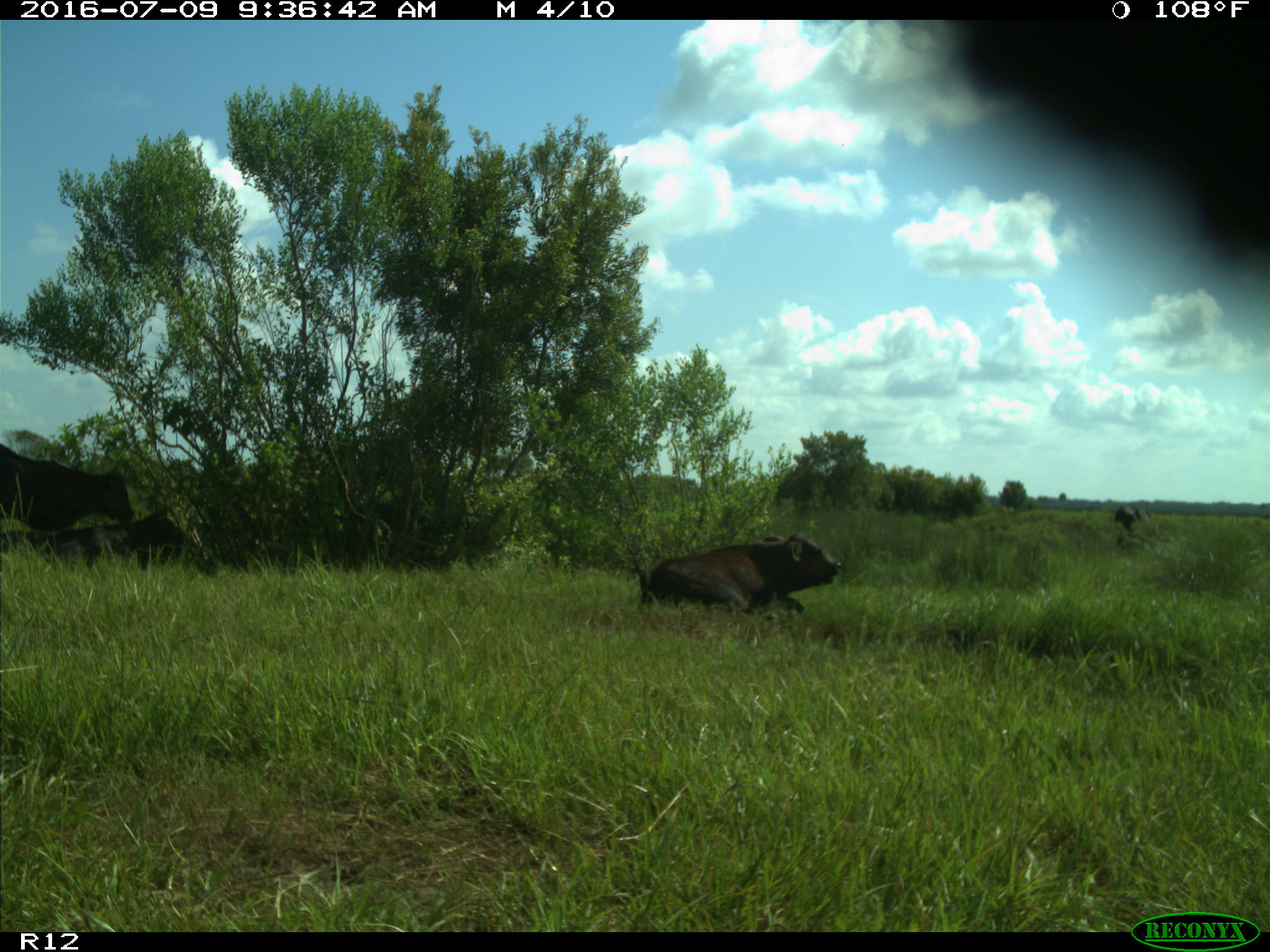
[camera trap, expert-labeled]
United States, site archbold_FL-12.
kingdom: Animalia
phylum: Chordata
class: Mammalia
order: Artiodactyla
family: Bovidae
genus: Bos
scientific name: Bos taurus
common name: domestic cow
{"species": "Bos taurus (domestic cow)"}